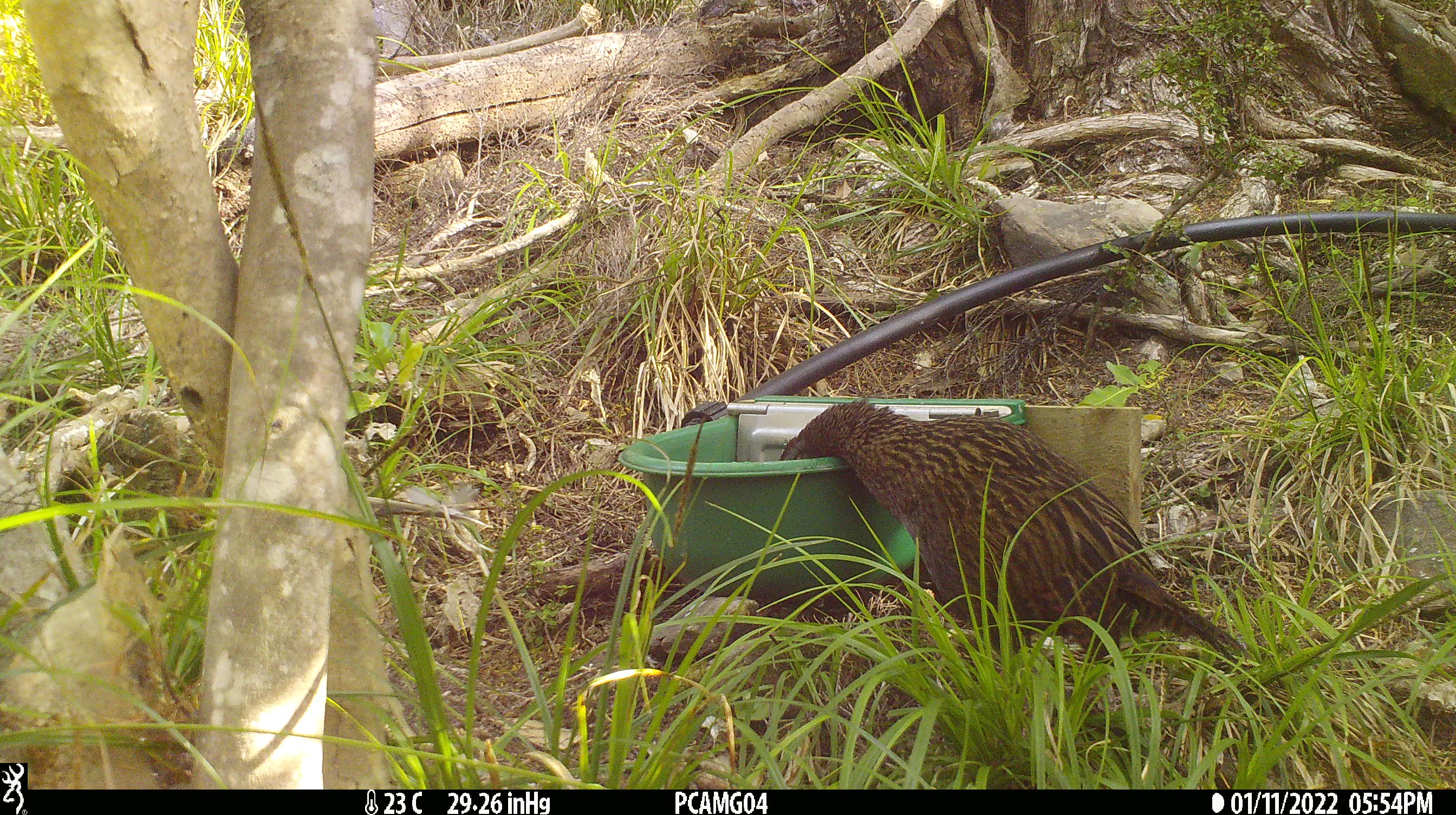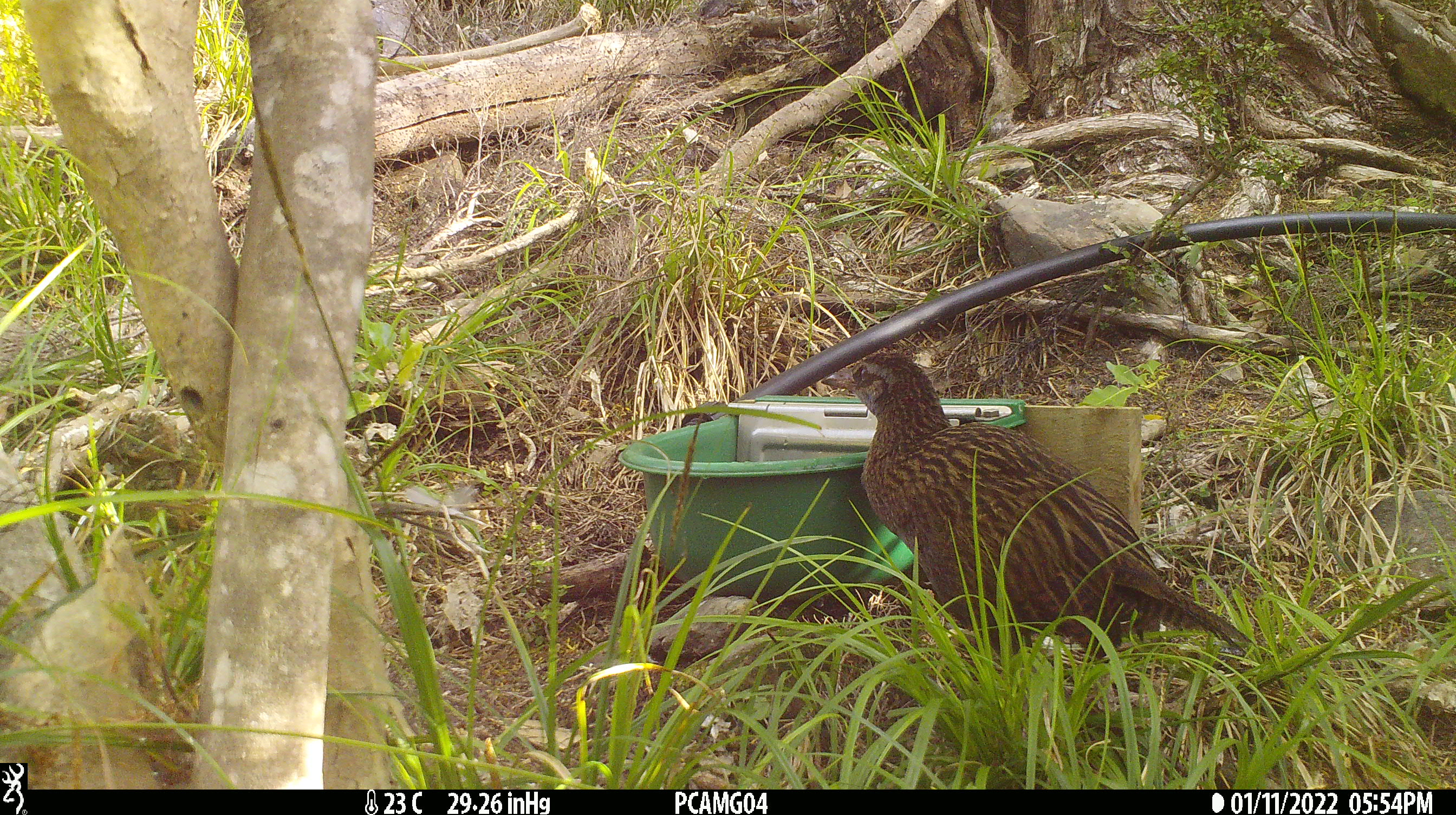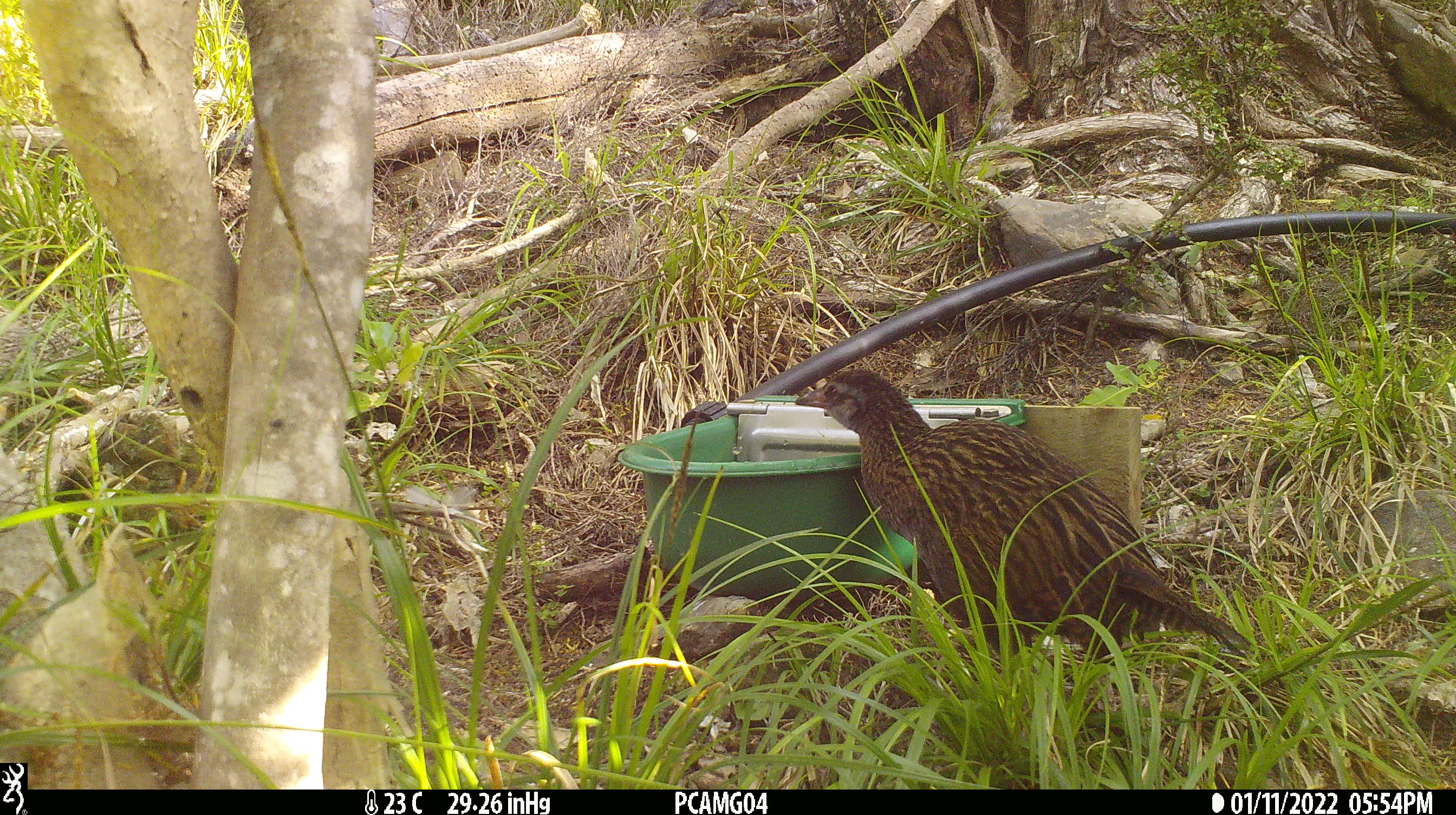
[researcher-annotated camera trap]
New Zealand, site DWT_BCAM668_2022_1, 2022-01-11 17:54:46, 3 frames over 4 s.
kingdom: Animalia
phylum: Chordata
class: Aves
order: Gruiformes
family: Rallidae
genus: Gallirallus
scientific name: Gallirallus australis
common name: weka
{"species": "weka (Gallirallus australis)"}